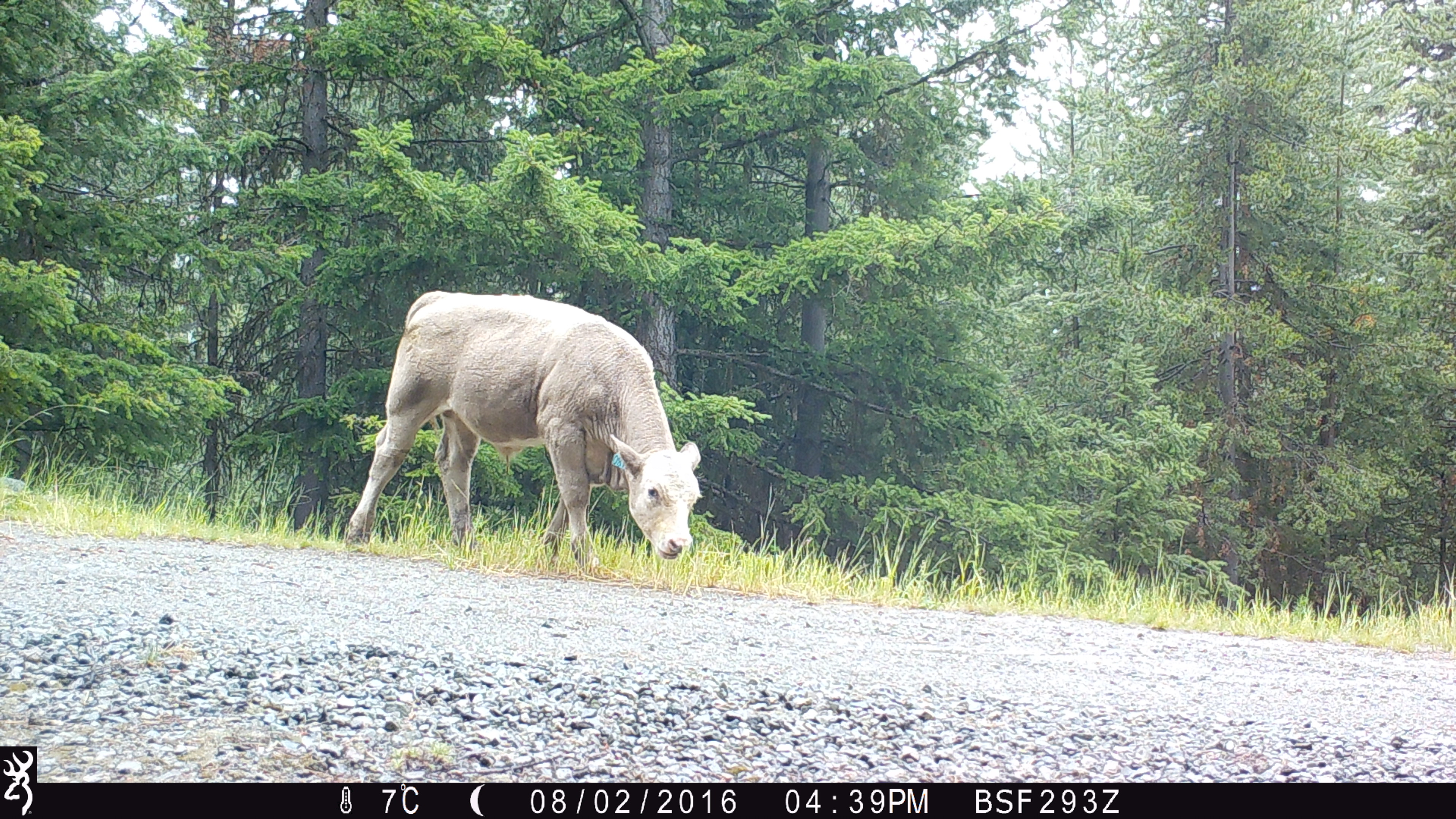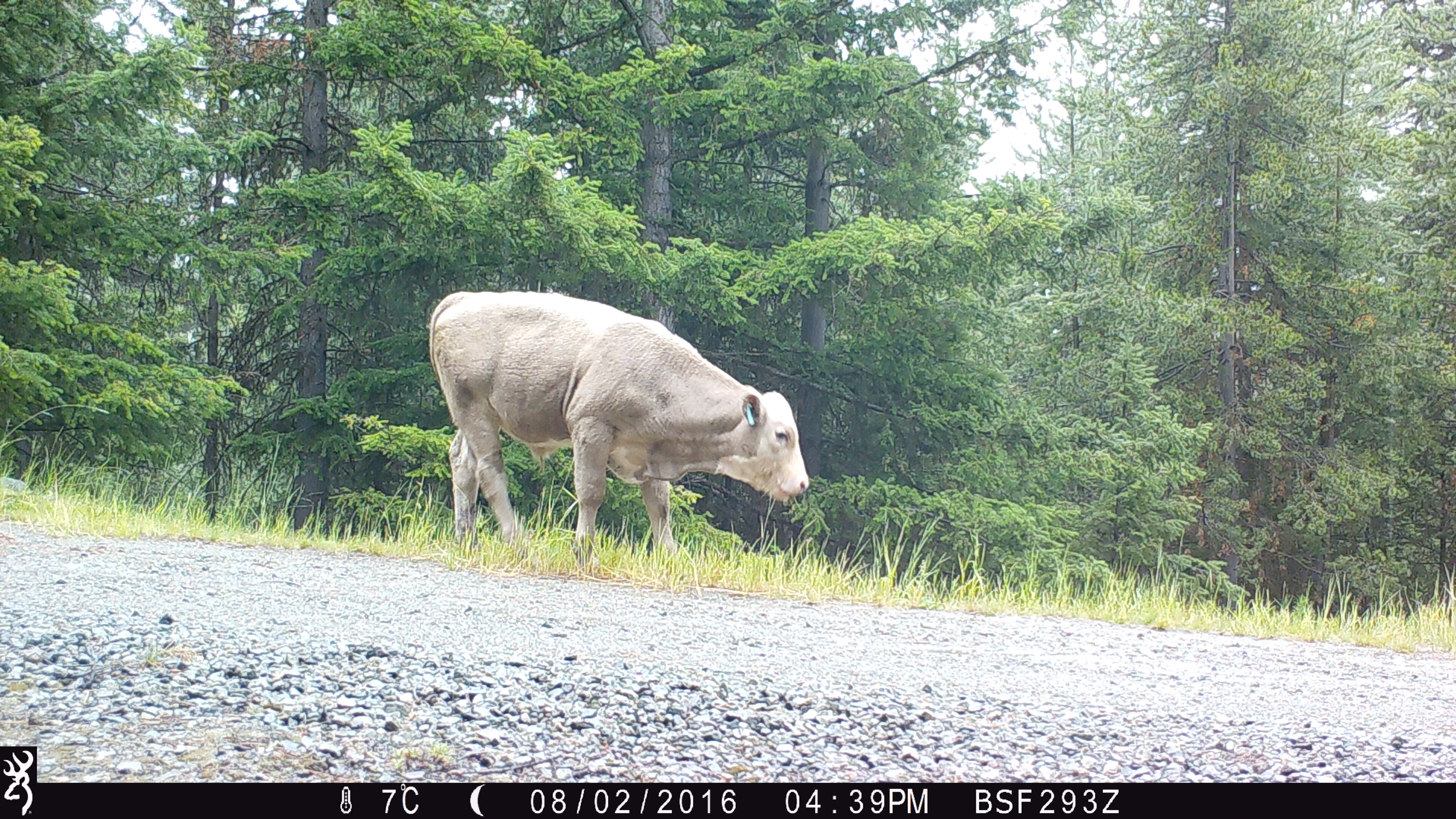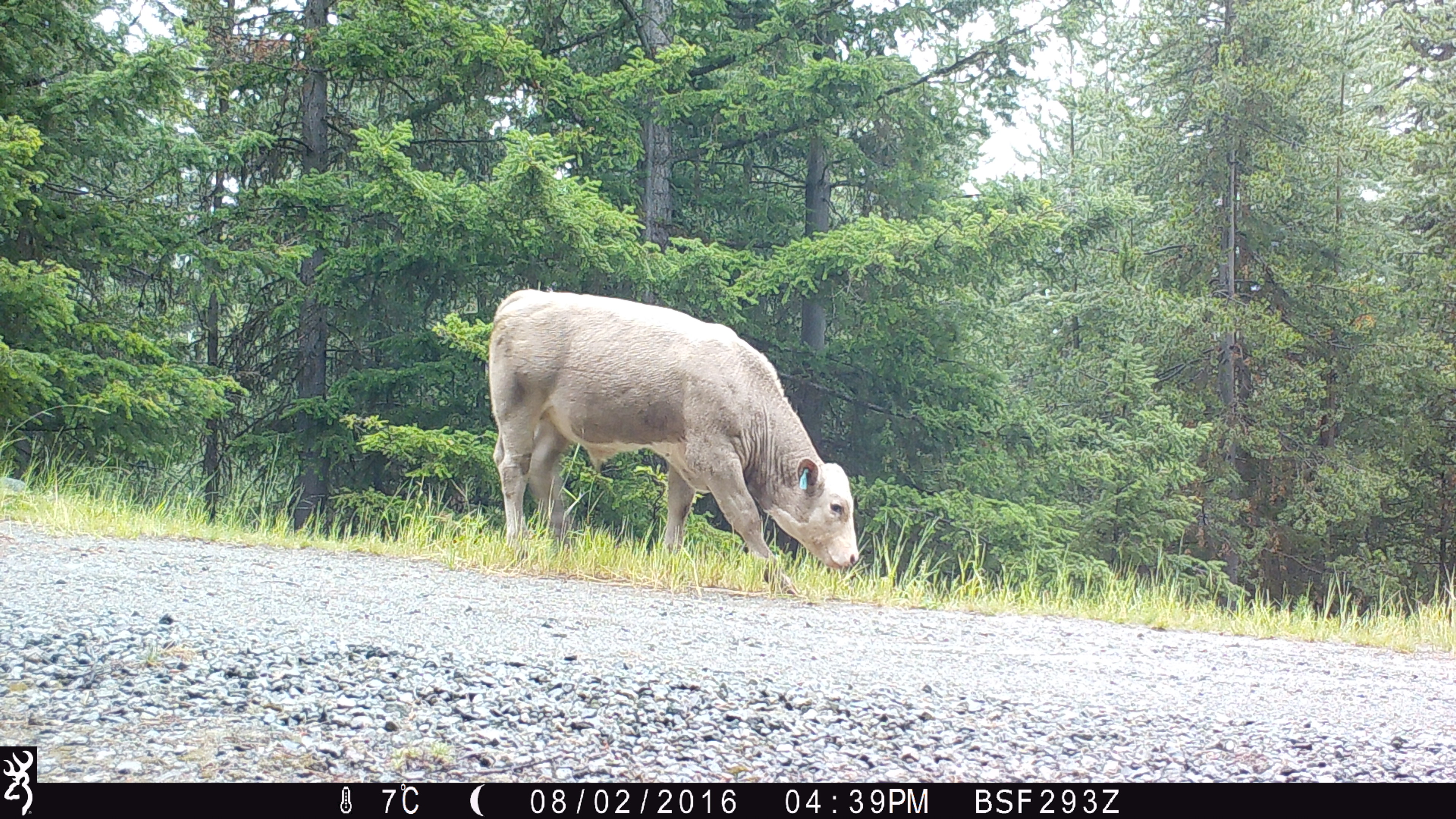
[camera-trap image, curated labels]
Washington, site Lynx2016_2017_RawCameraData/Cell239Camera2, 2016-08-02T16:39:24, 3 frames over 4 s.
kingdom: Animalia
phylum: Chordata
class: Mammalia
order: Artiodactyla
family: Bovidae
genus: Bos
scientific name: Bos taurus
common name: domestic cattle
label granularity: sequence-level